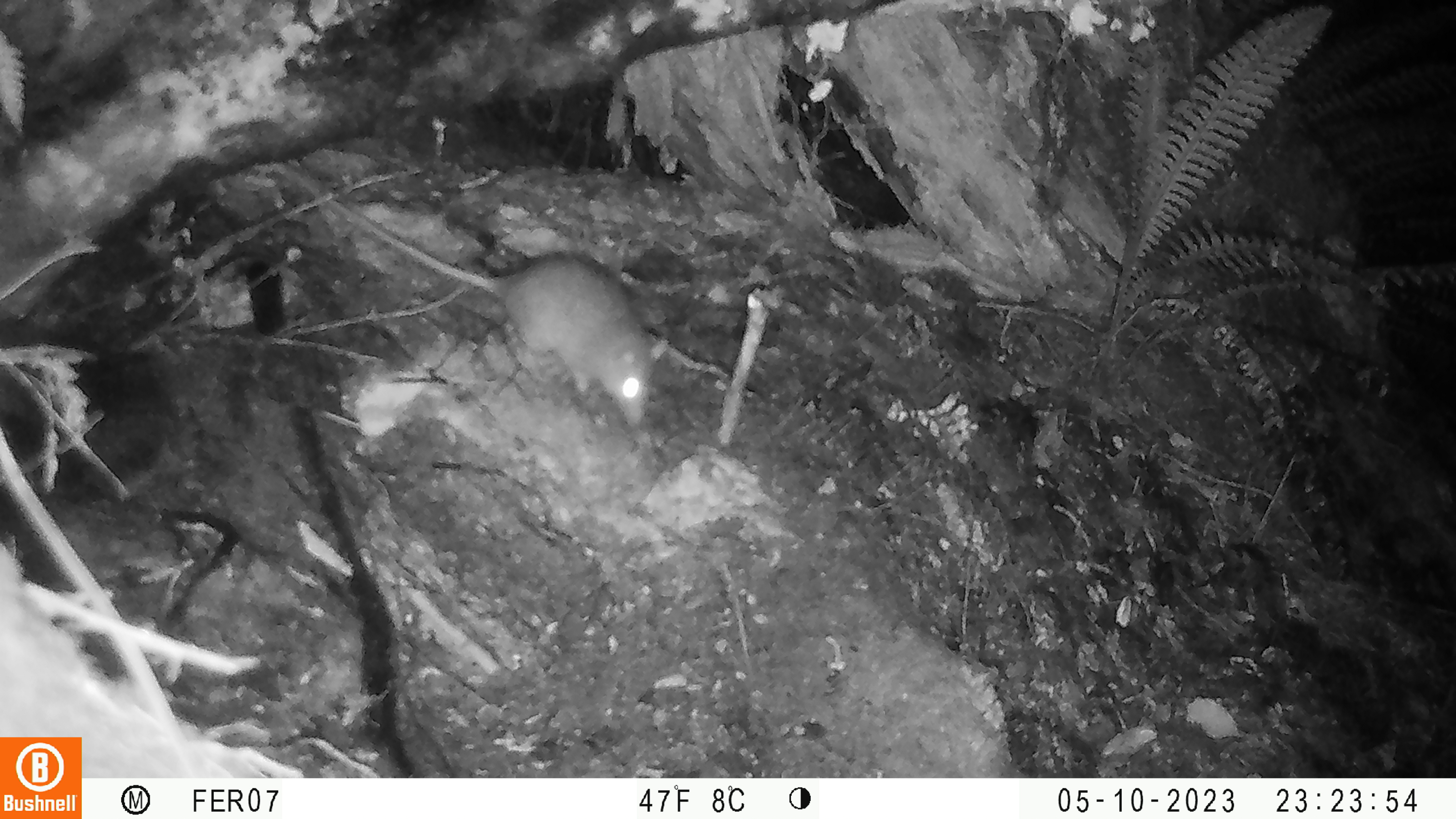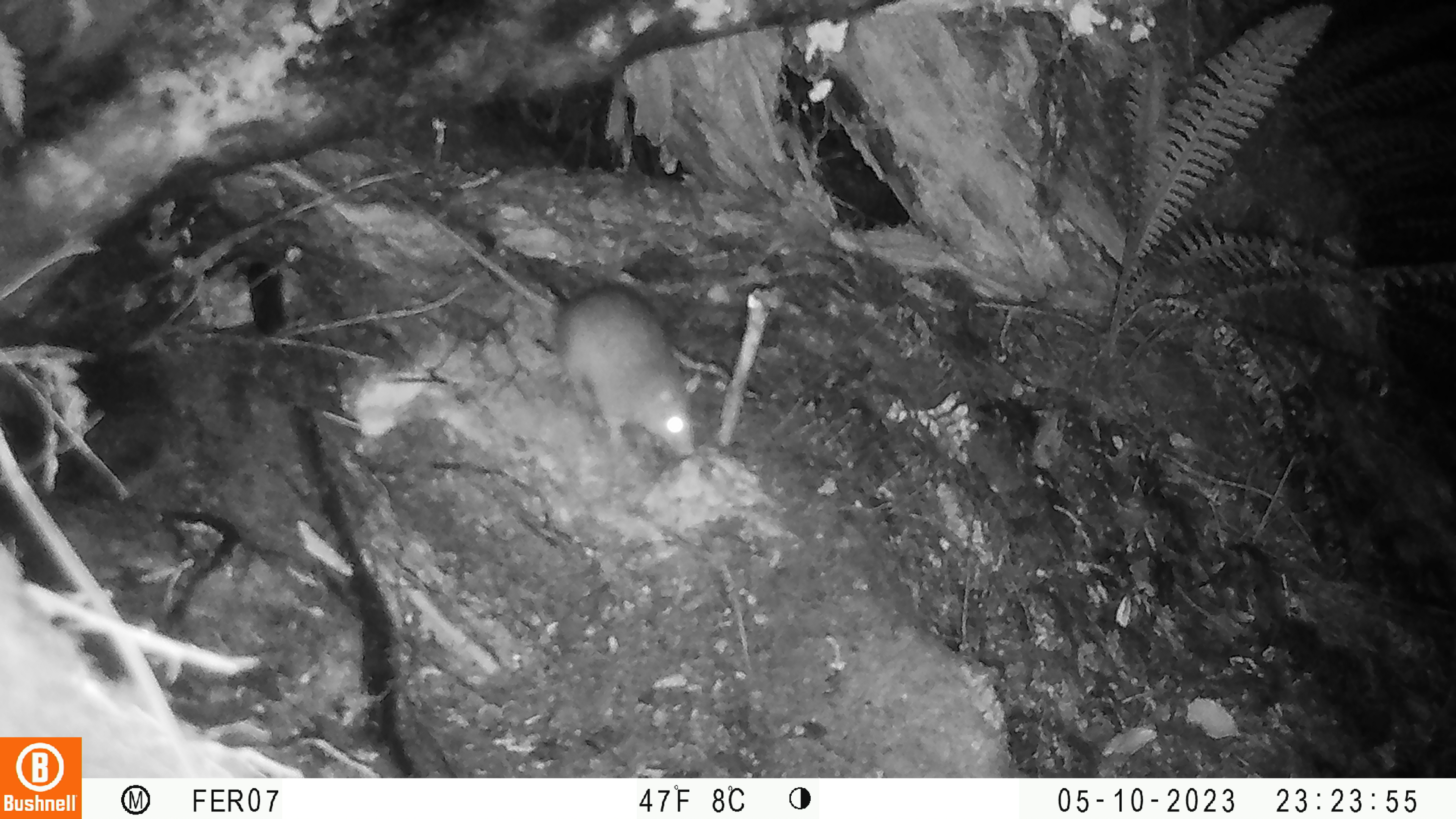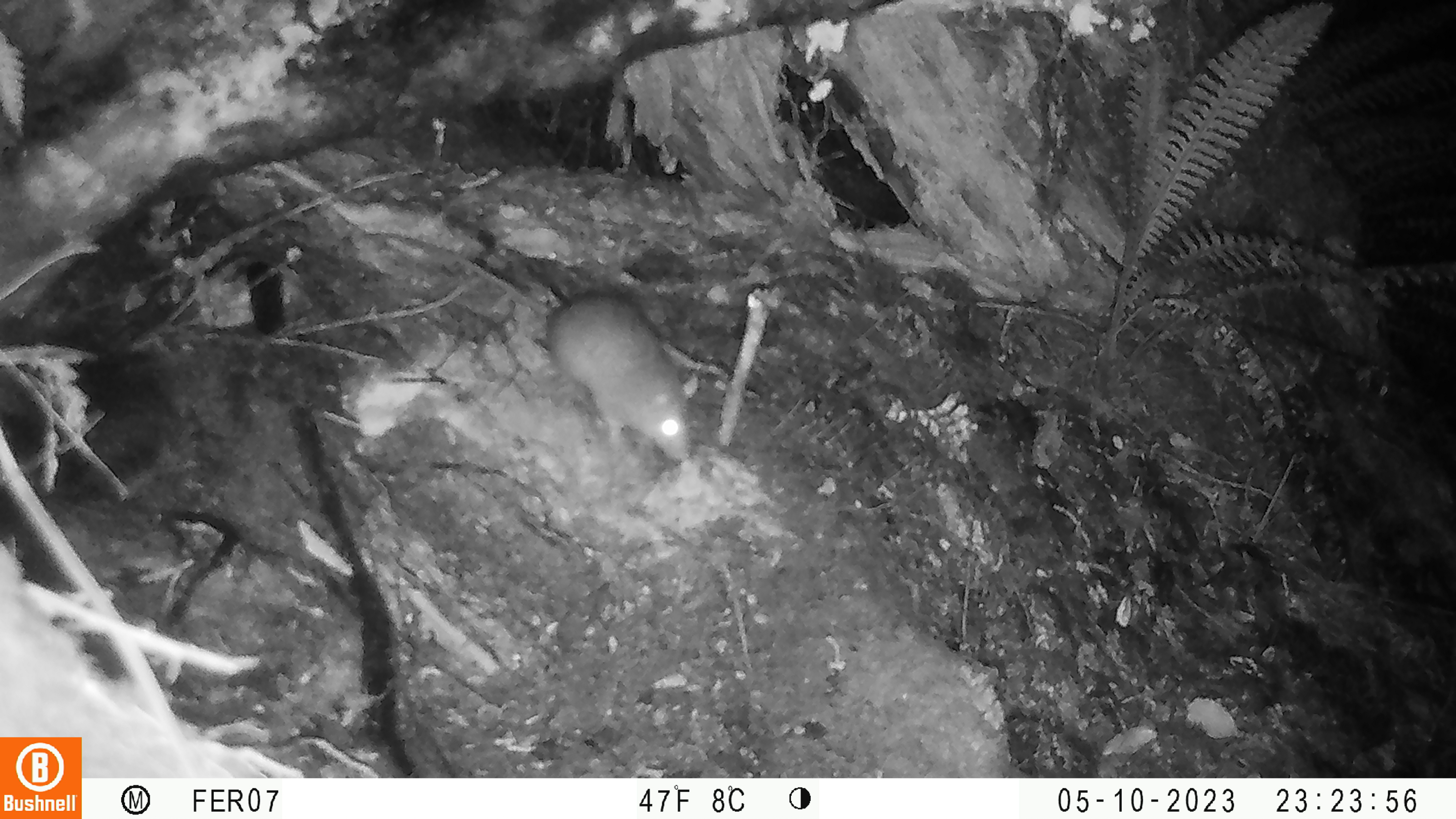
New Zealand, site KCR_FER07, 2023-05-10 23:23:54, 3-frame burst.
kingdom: Animalia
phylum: Chordata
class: Mammalia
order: Rodentia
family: Muridae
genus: Rattus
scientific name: Rattus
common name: rat